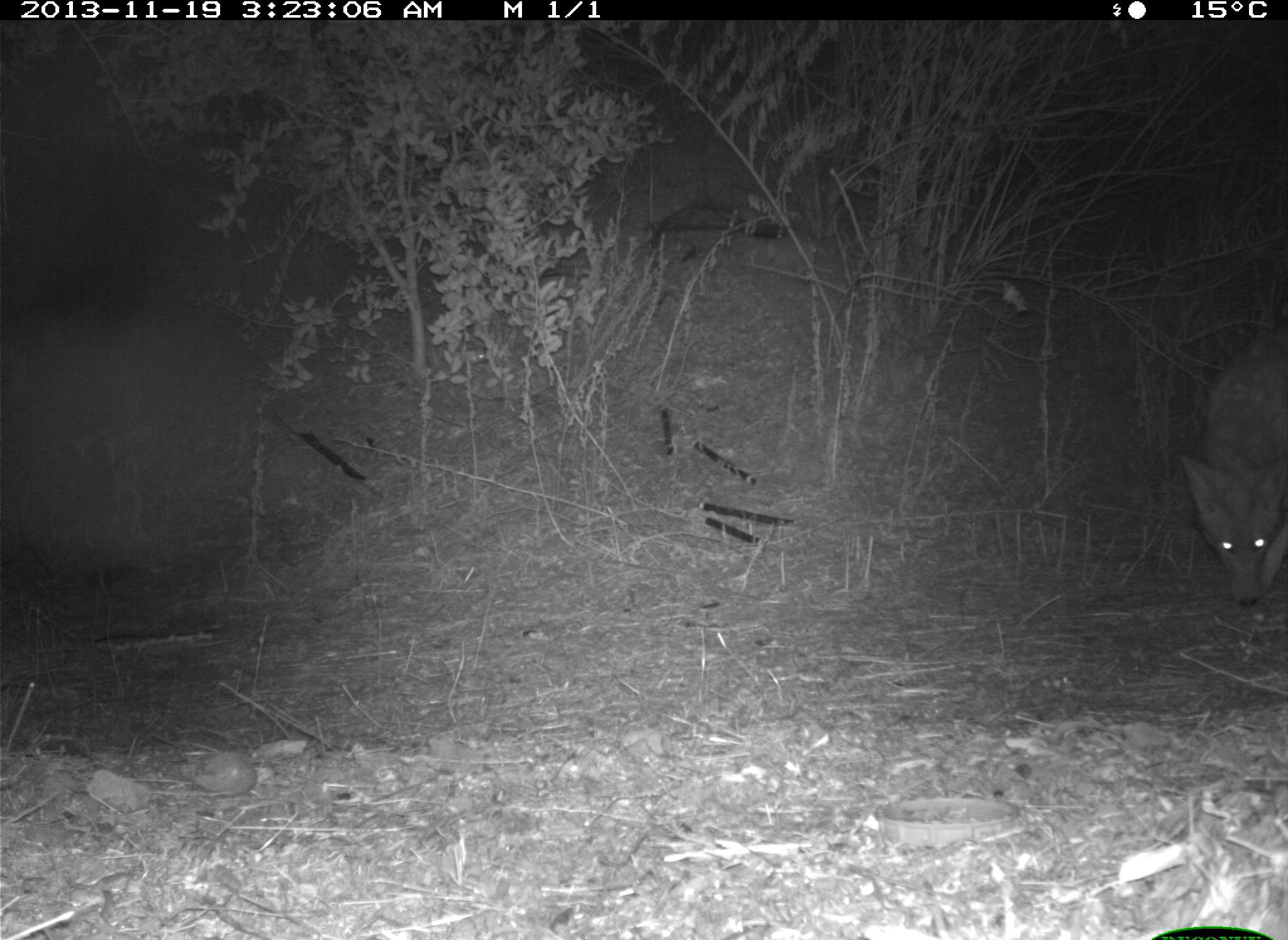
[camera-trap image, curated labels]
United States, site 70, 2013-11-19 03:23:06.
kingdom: Animalia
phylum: Chordata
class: Mammalia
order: Carnivora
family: Canidae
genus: Canis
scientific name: Canis latrans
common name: coyote